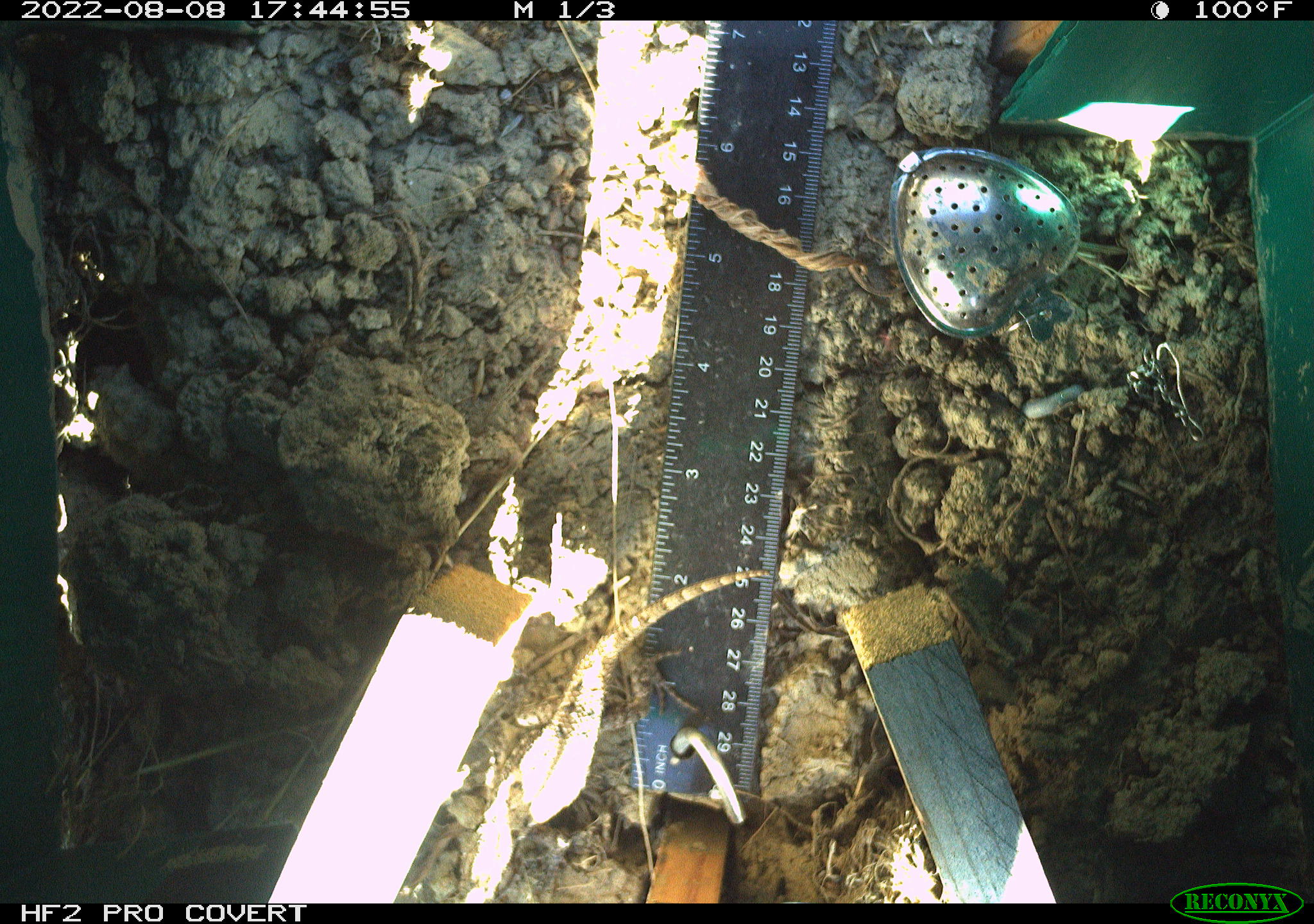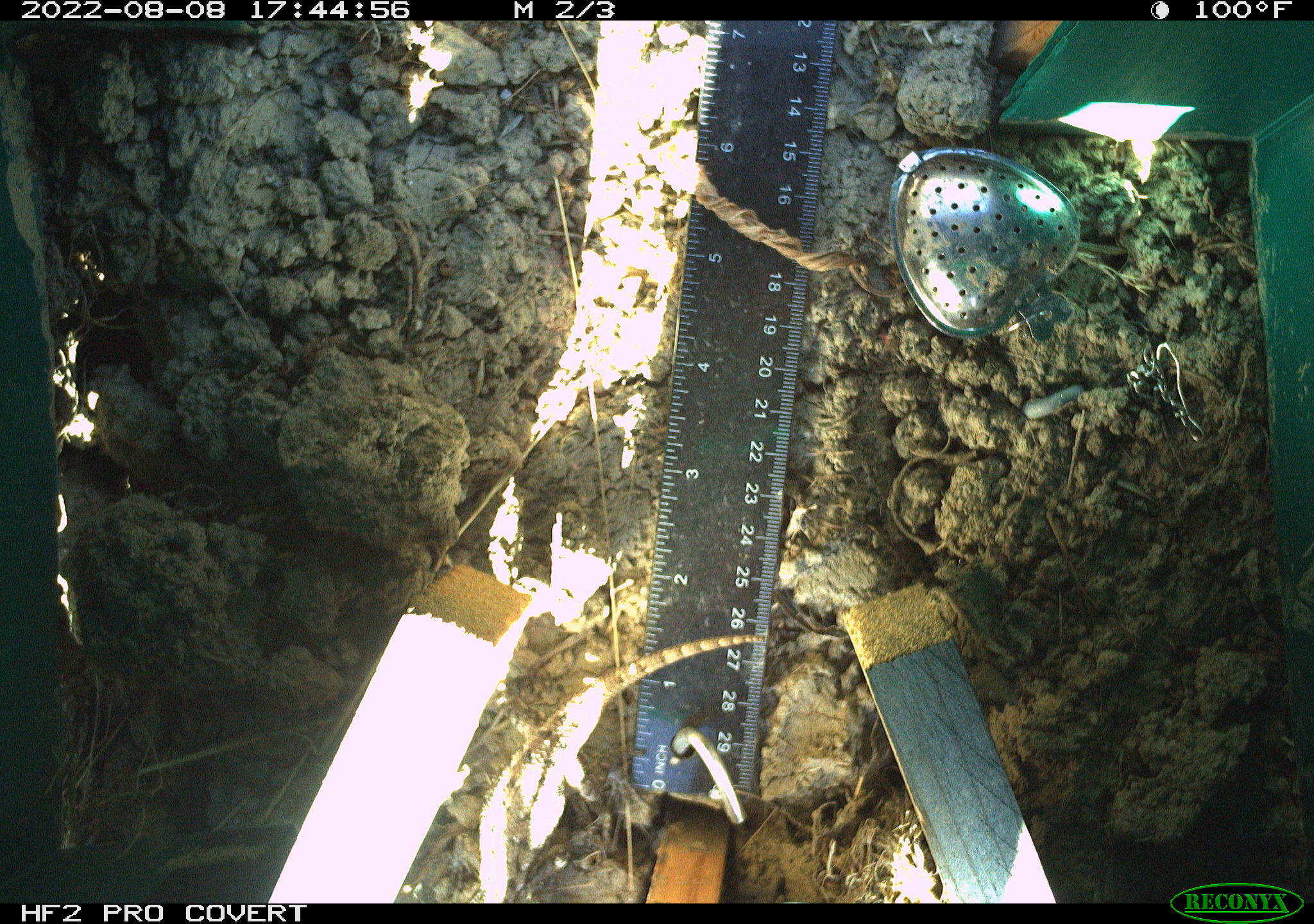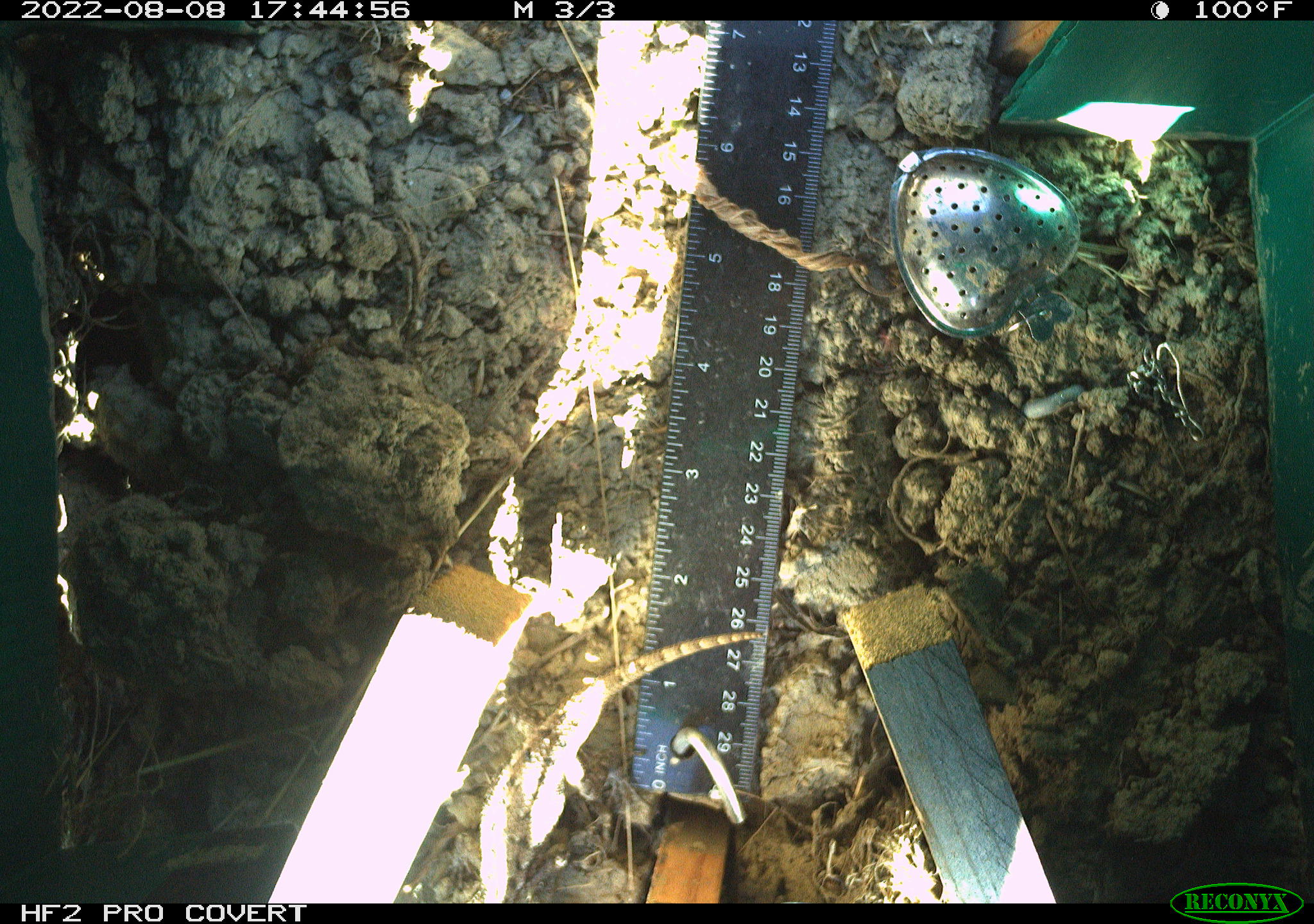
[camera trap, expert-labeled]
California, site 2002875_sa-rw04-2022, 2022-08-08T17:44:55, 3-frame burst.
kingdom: Animalia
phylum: Chordata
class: Reptilia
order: Squamata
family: Phrynosomatidae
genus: Sceloporus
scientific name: Sceloporus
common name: spiny lizards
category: sceloporus species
Sceloporus species (spiny lizards) (Sceloporus).